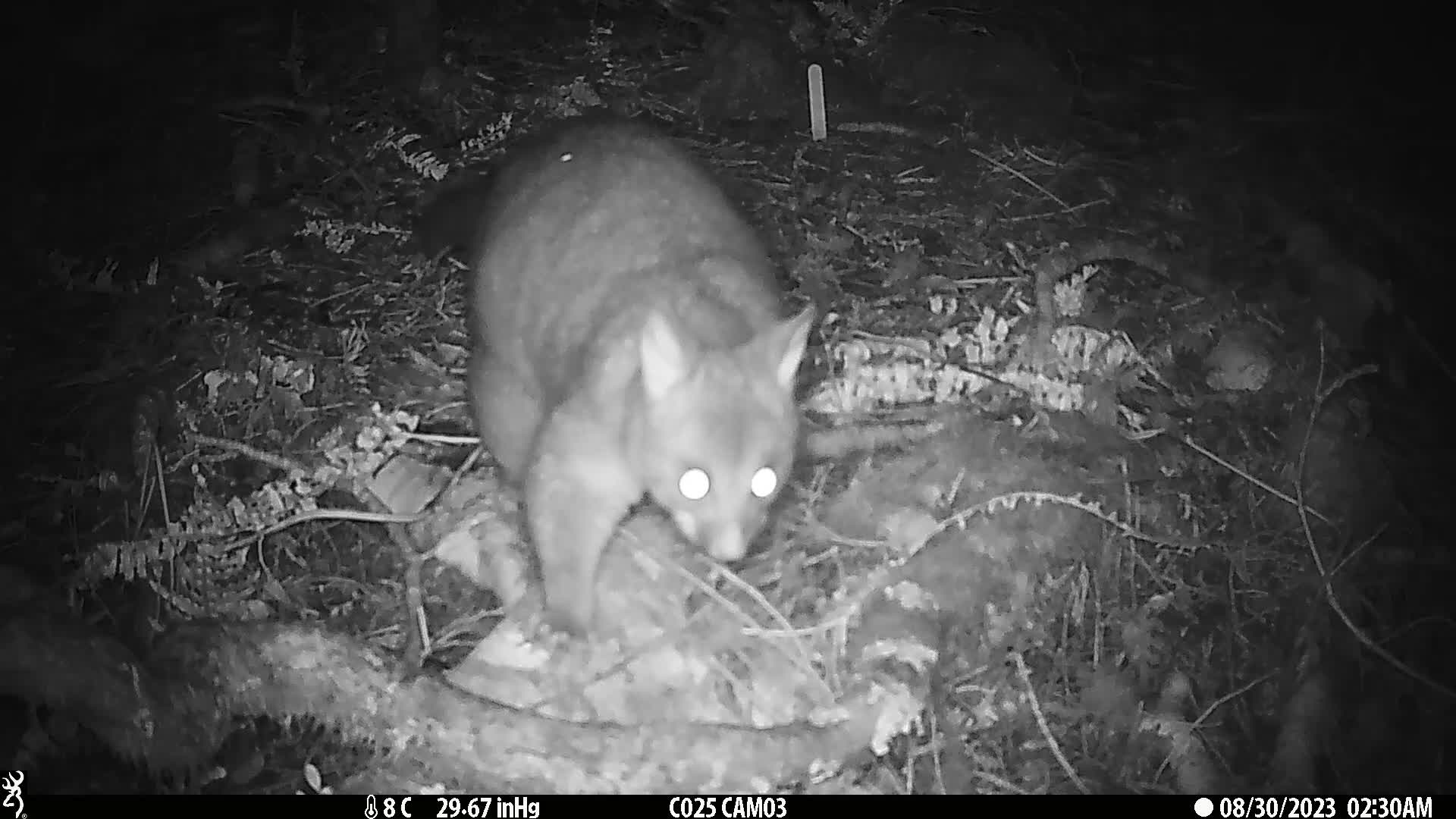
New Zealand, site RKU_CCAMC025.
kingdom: Animalia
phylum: Chordata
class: Mammalia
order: Diprotodontia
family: Phalangeridae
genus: Trichosurus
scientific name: Trichosurus vulpecula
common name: common brushtail possum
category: possum